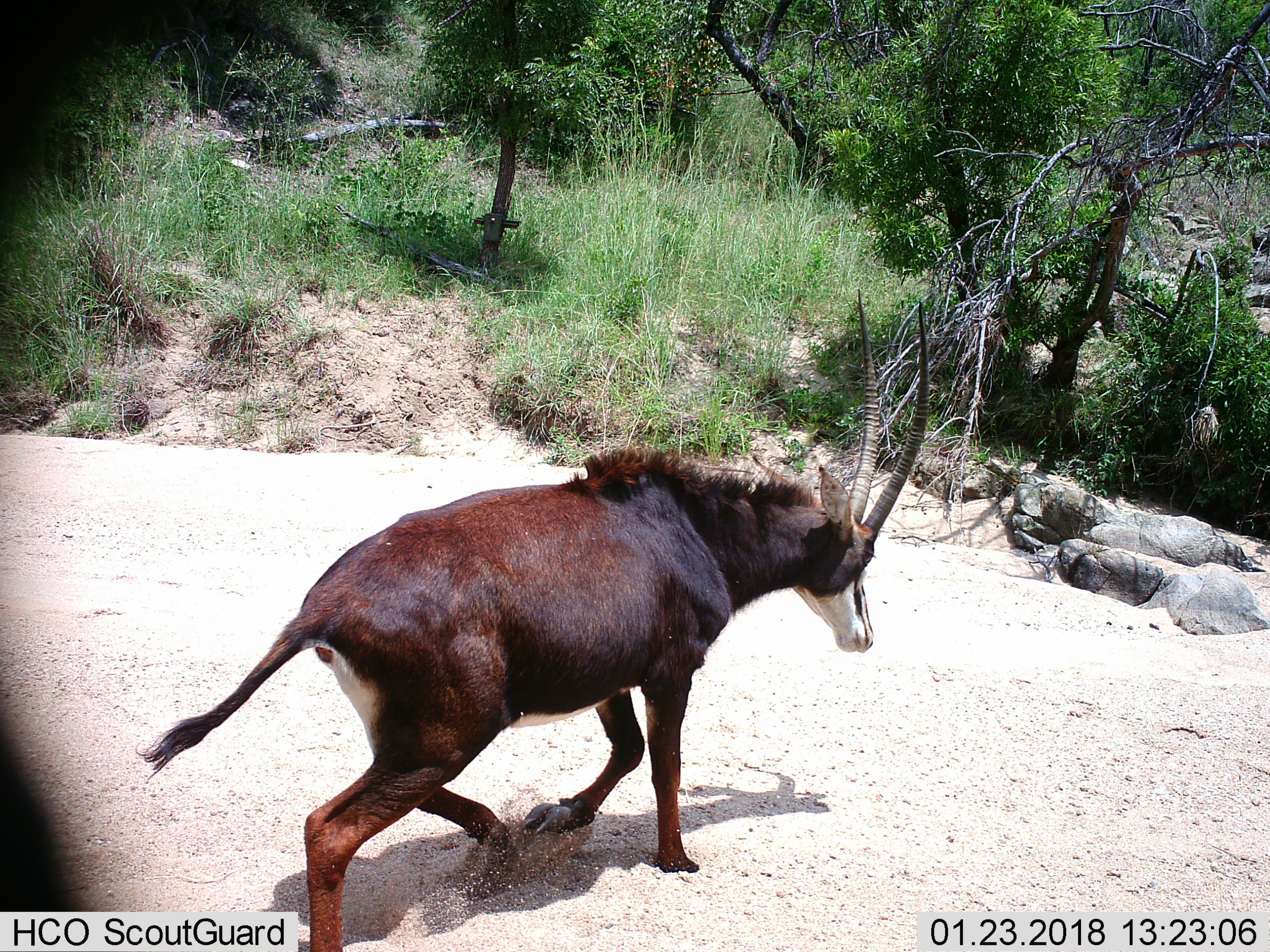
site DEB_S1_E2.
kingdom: Animalia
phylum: Chordata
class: Mammalia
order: Artiodactyla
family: Bovidae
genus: Hippotragus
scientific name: Hippotragus niger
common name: sable antelope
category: sable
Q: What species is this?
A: Sable (sable antelope) (Hippotragus niger).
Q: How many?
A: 1.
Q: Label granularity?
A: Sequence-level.